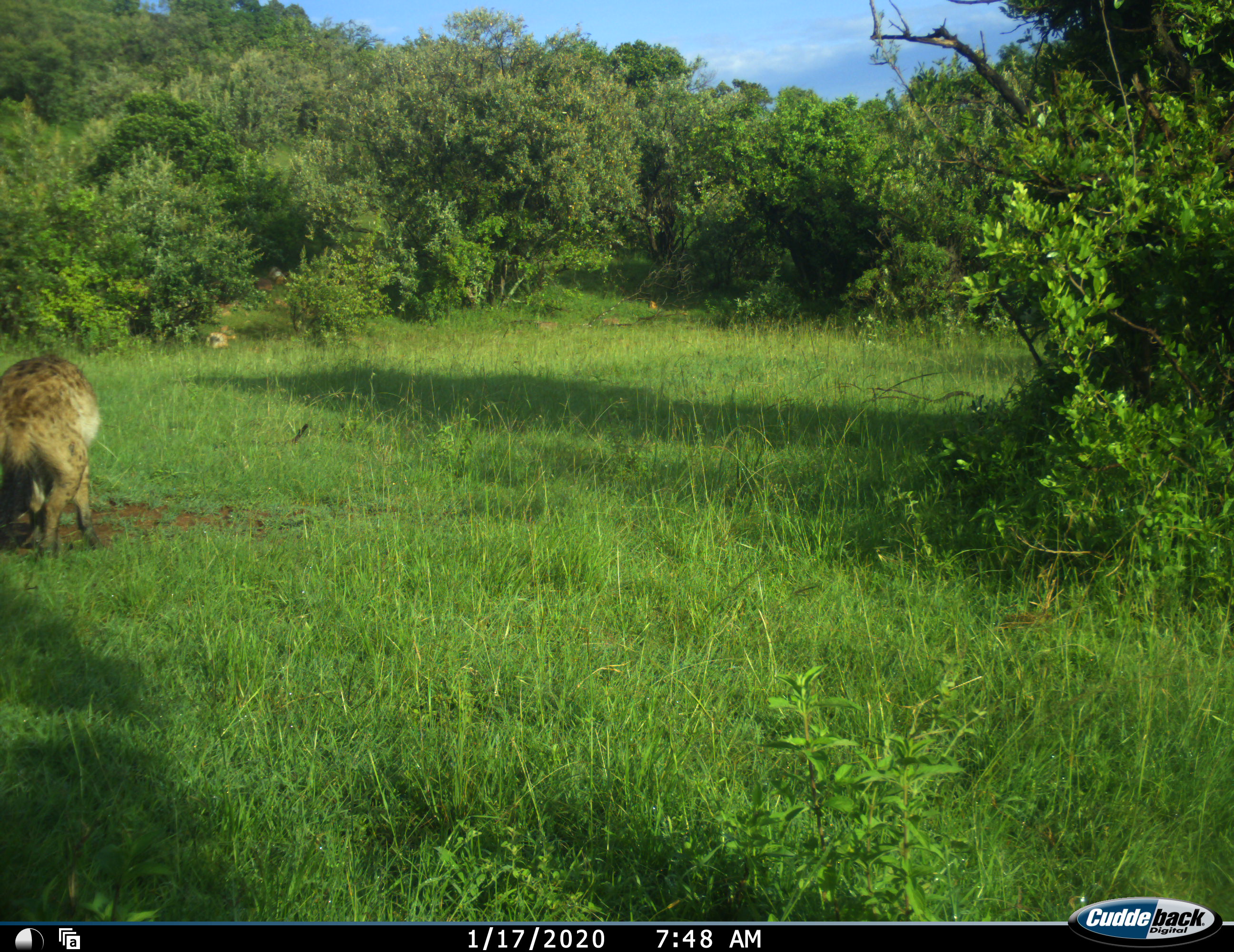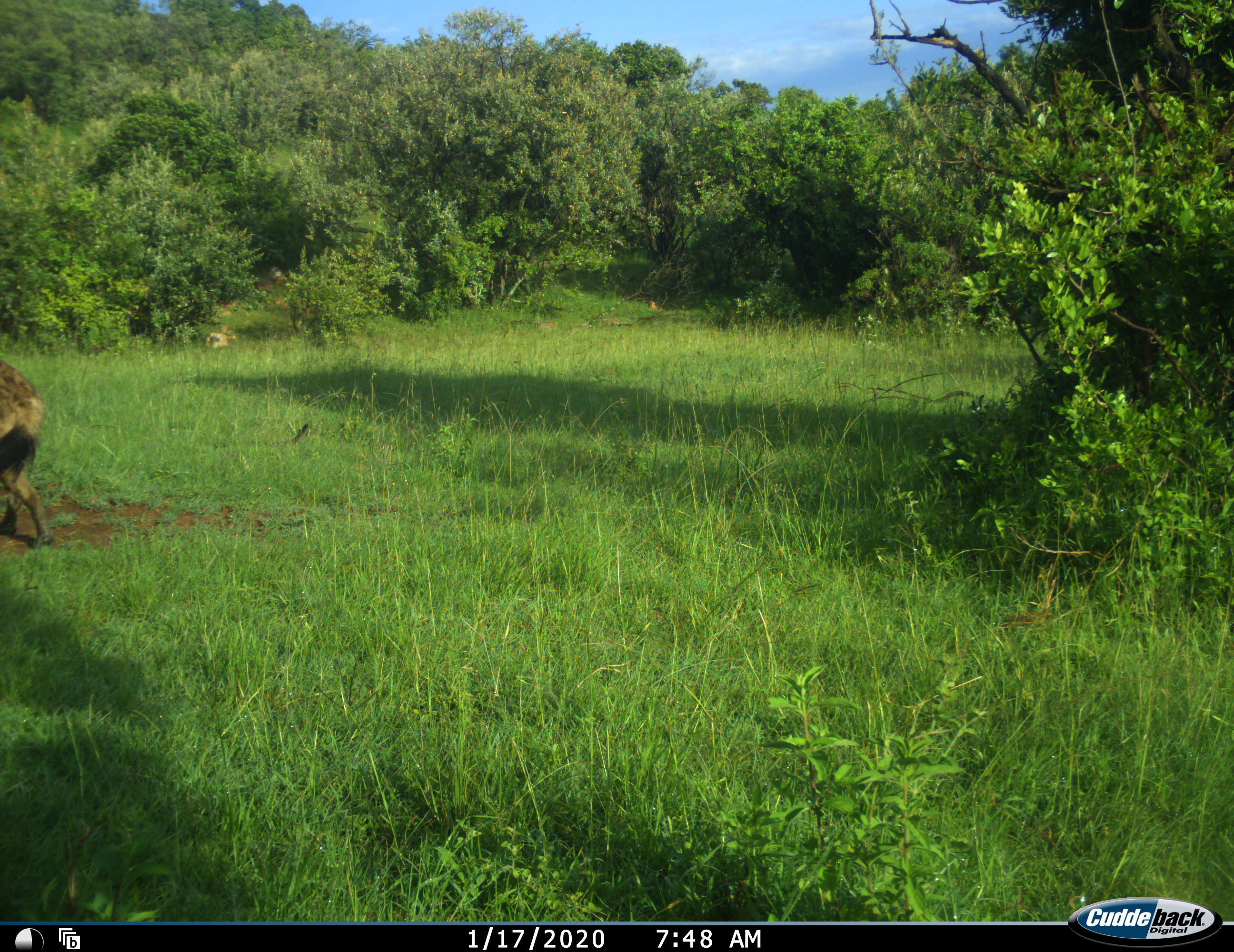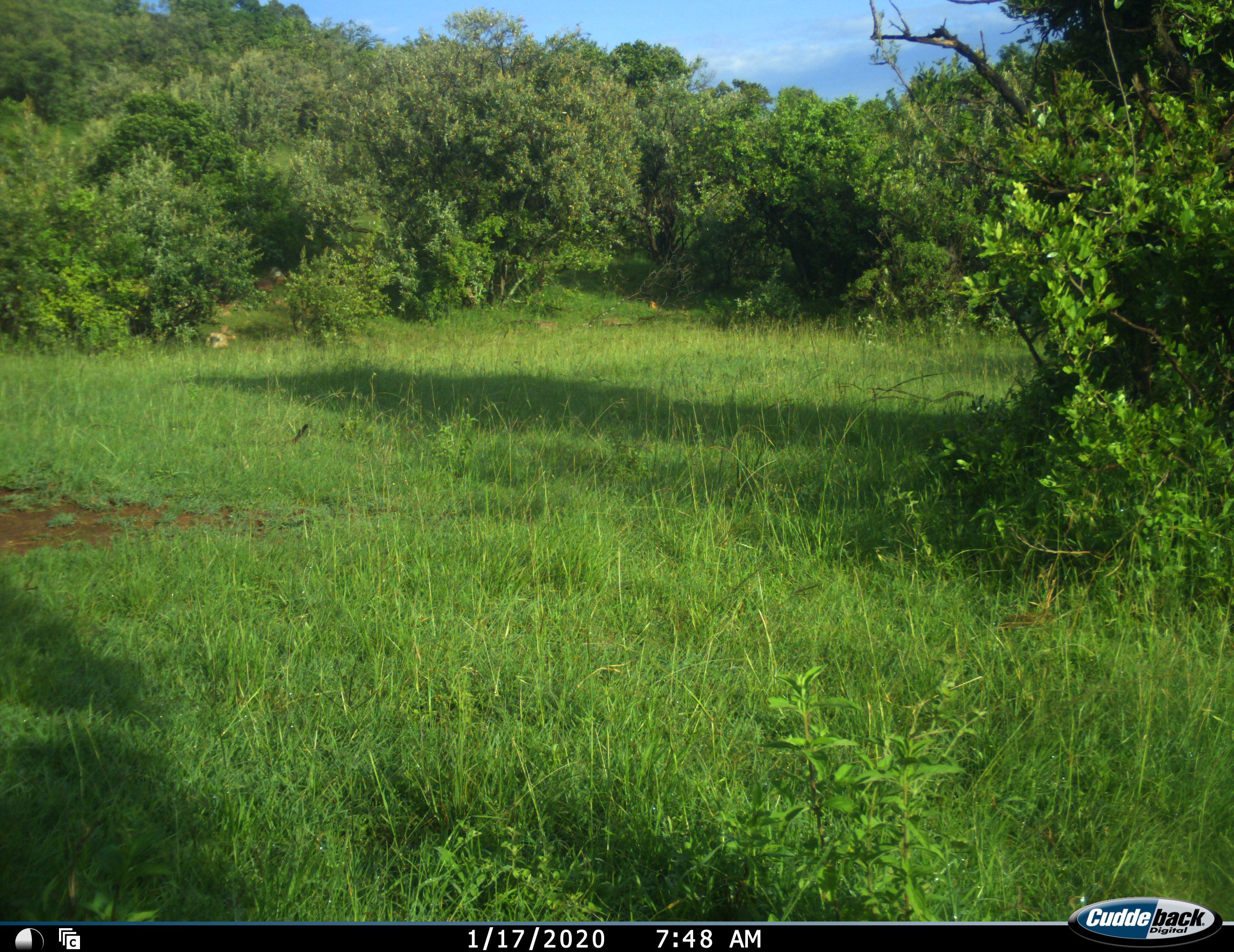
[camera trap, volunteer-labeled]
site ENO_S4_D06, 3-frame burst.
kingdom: Animalia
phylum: Chordata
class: Mammalia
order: Carnivora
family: Hyaenidae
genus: Crocuta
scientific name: Crocuta crocuta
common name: spotted hyena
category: hyenaspotted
Hyenaspotted (spotted hyena) (Crocuta crocuta), count 1. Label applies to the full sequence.